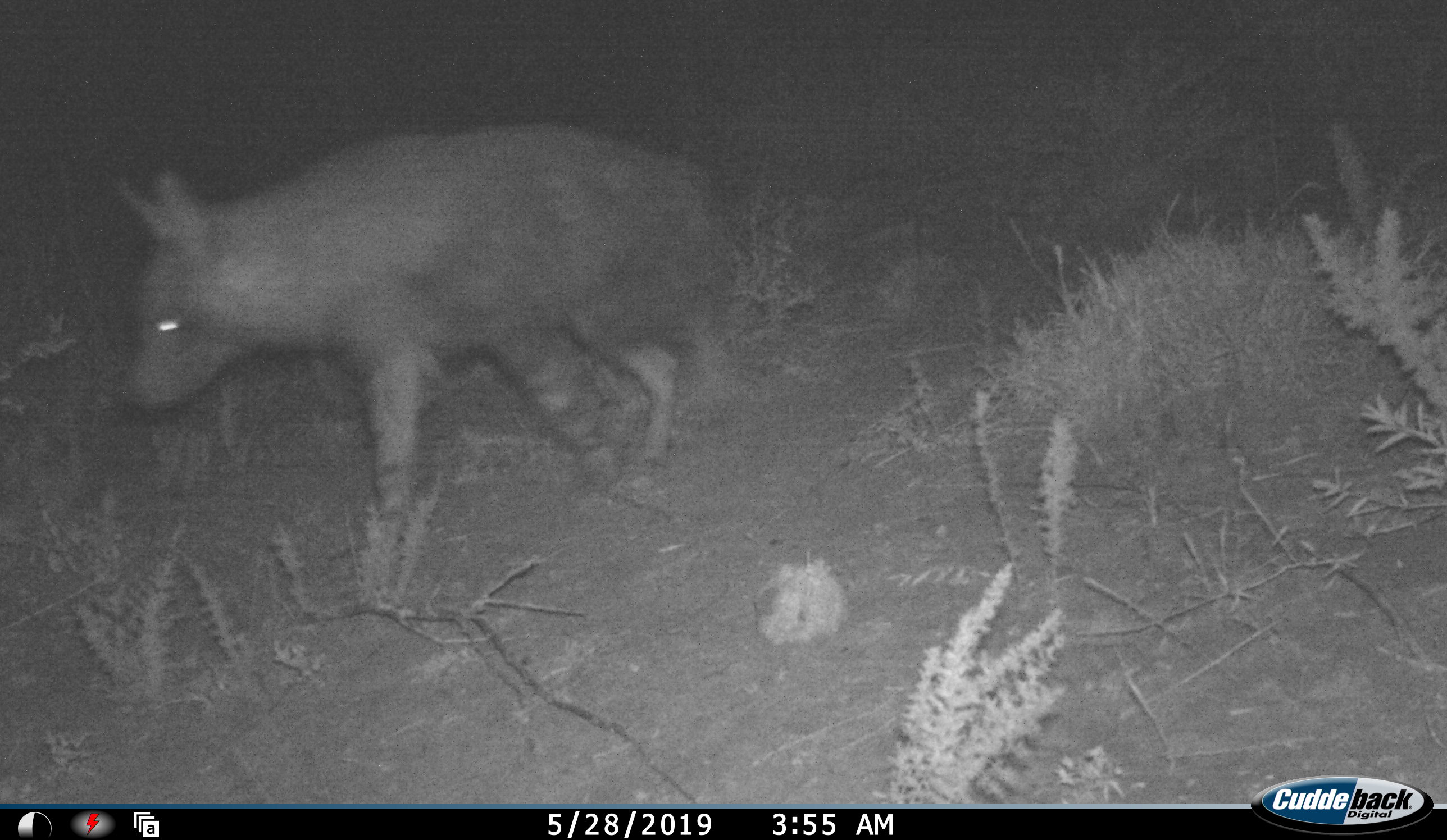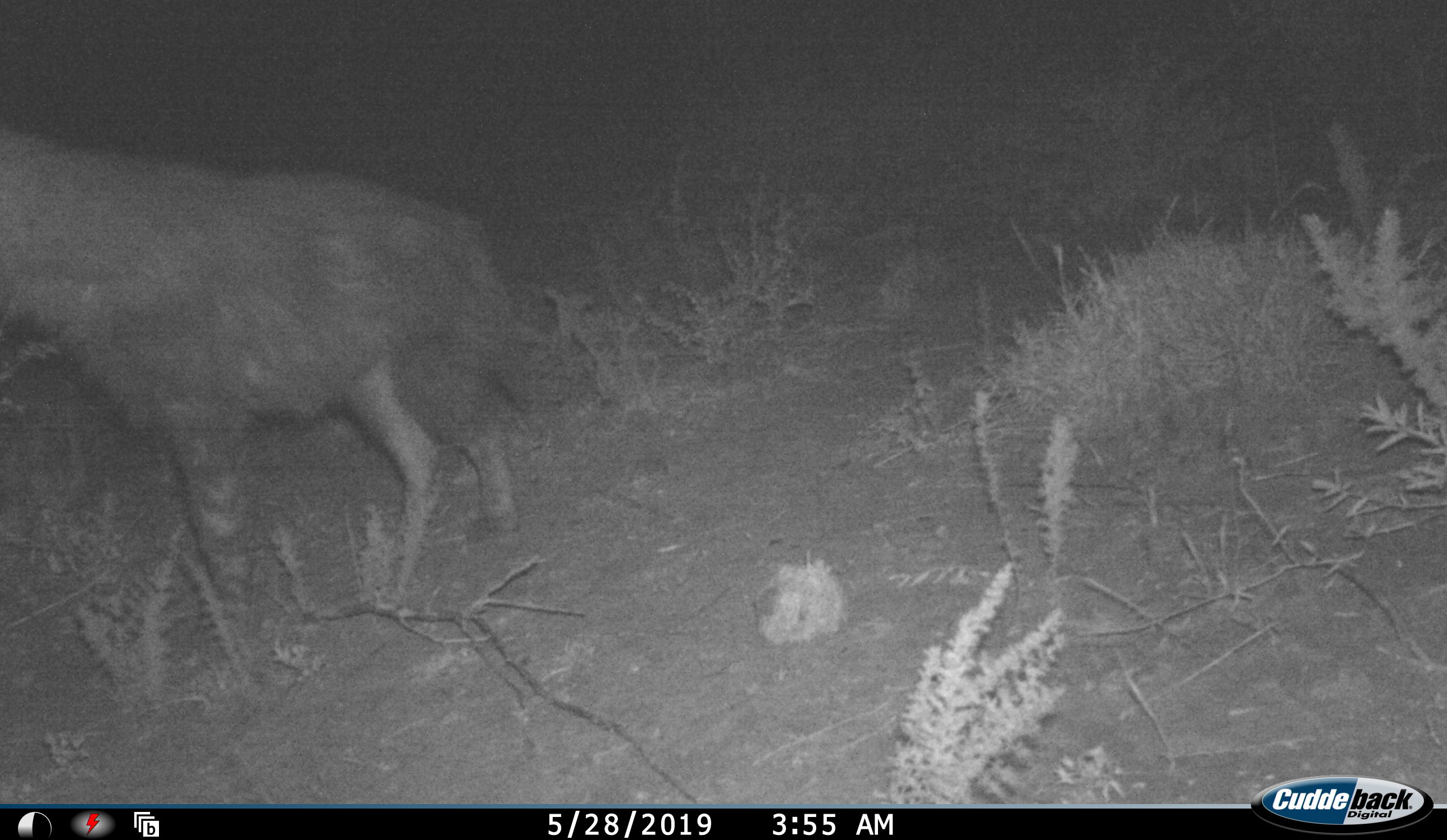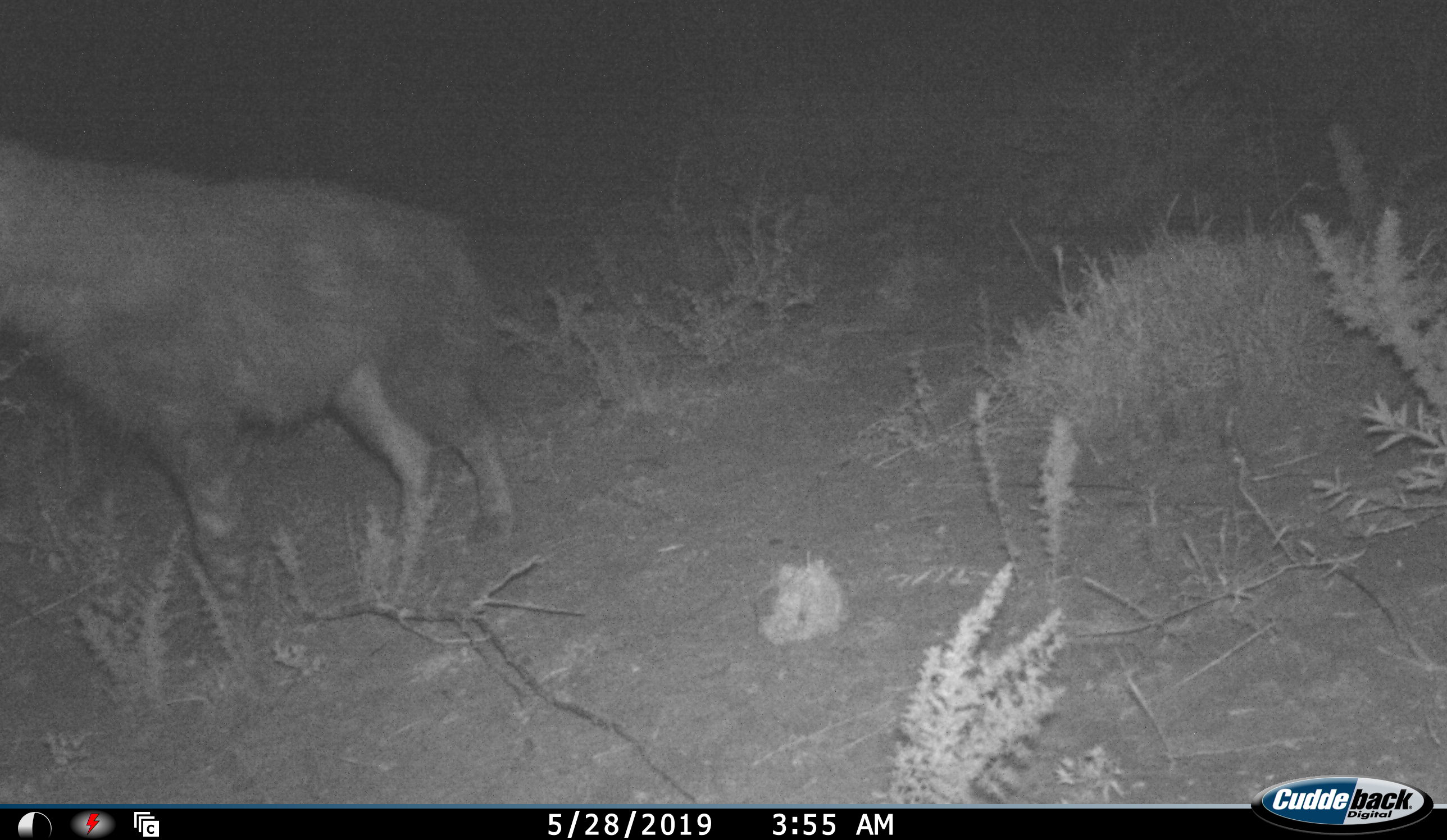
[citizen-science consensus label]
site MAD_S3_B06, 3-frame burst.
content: unidentified animal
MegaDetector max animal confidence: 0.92